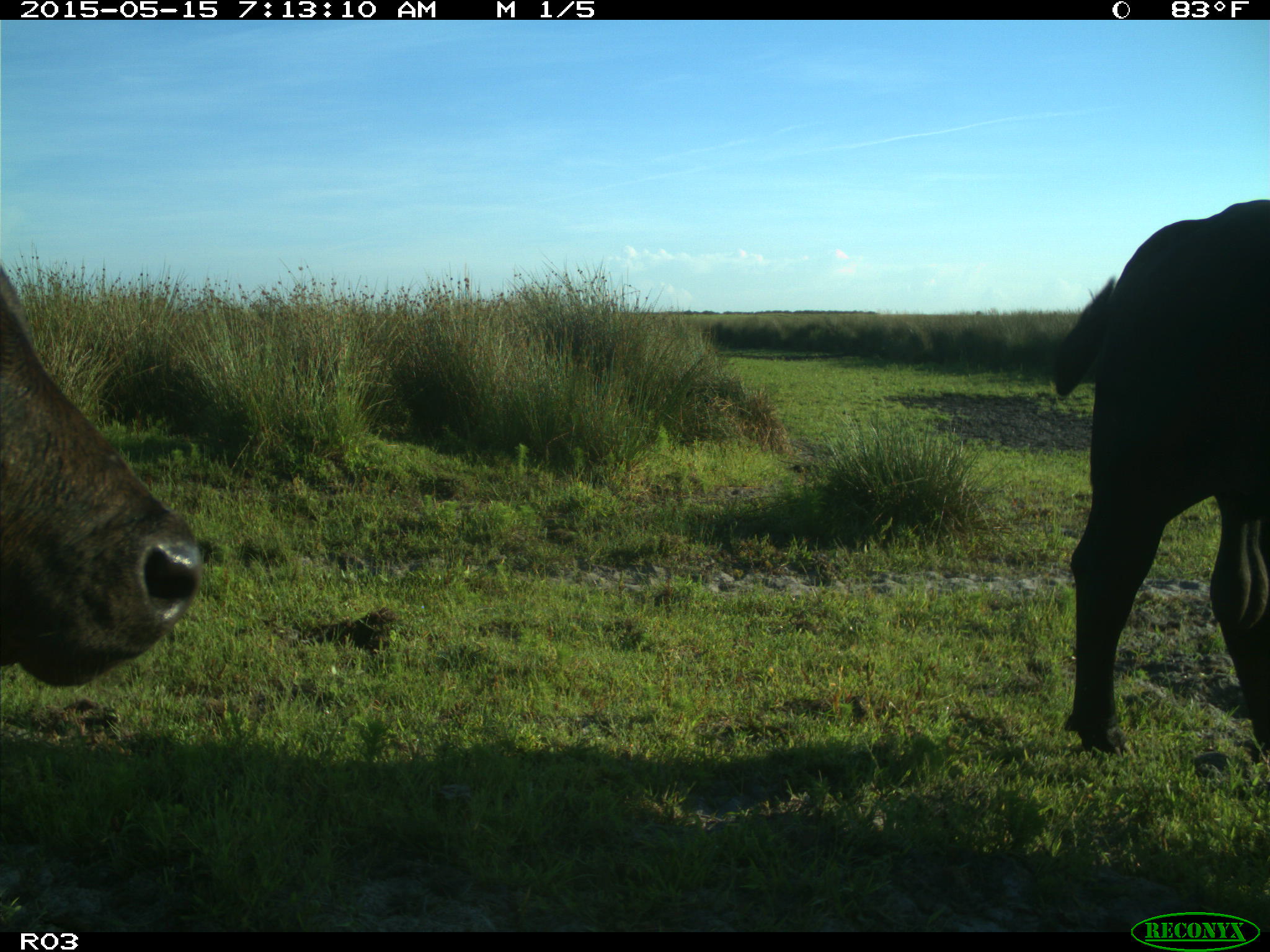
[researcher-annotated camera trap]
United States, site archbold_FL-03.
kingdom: Animalia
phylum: Chordata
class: Mammalia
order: Artiodactyla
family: Bovidae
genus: Bos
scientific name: Bos taurus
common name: domestic cow